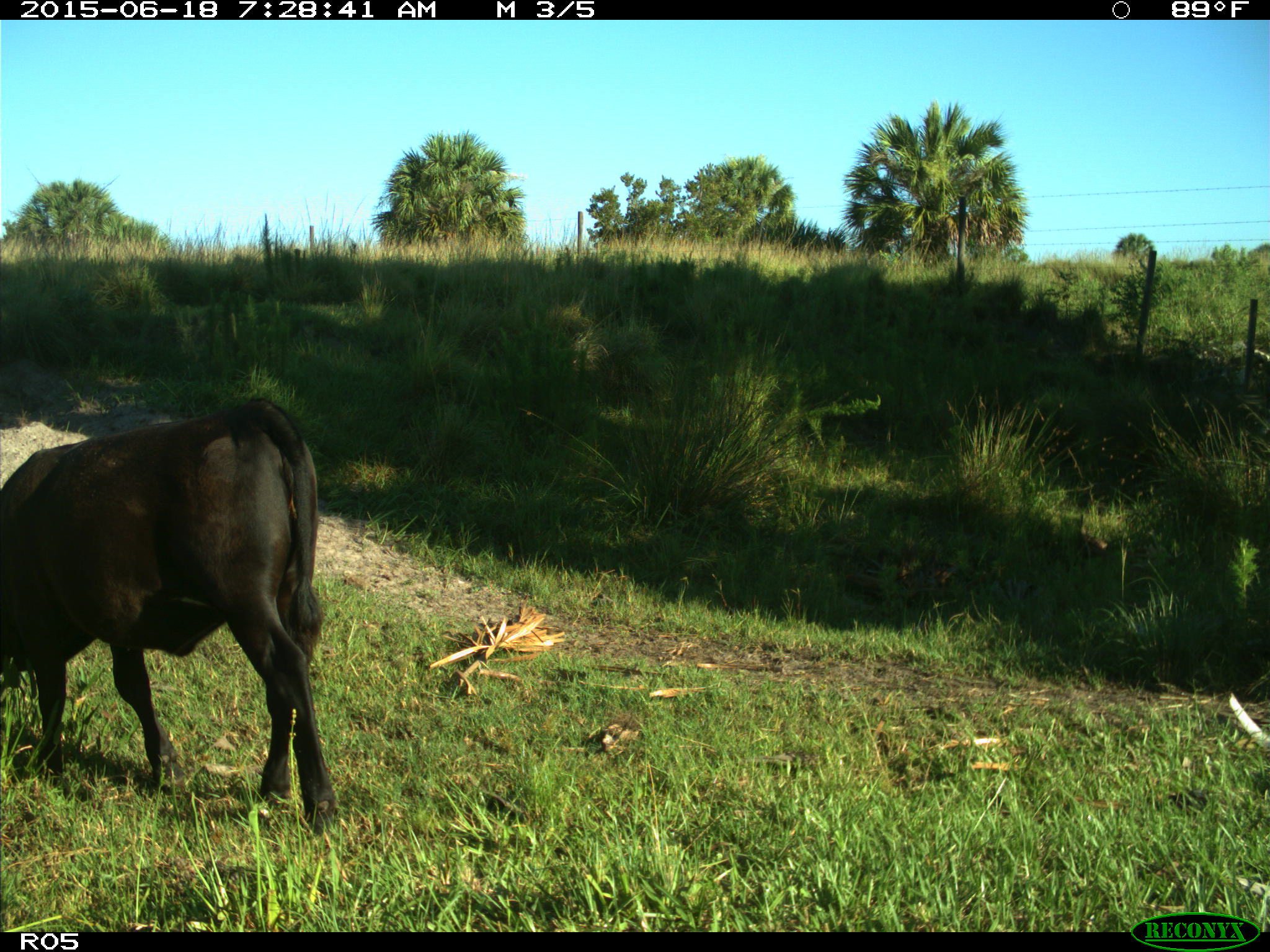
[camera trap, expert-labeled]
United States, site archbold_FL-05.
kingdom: Animalia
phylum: Chordata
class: Mammalia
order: Artiodactyla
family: Bovidae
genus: Bos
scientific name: Bos taurus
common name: domestic cow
Bos taurus (domestic cow).